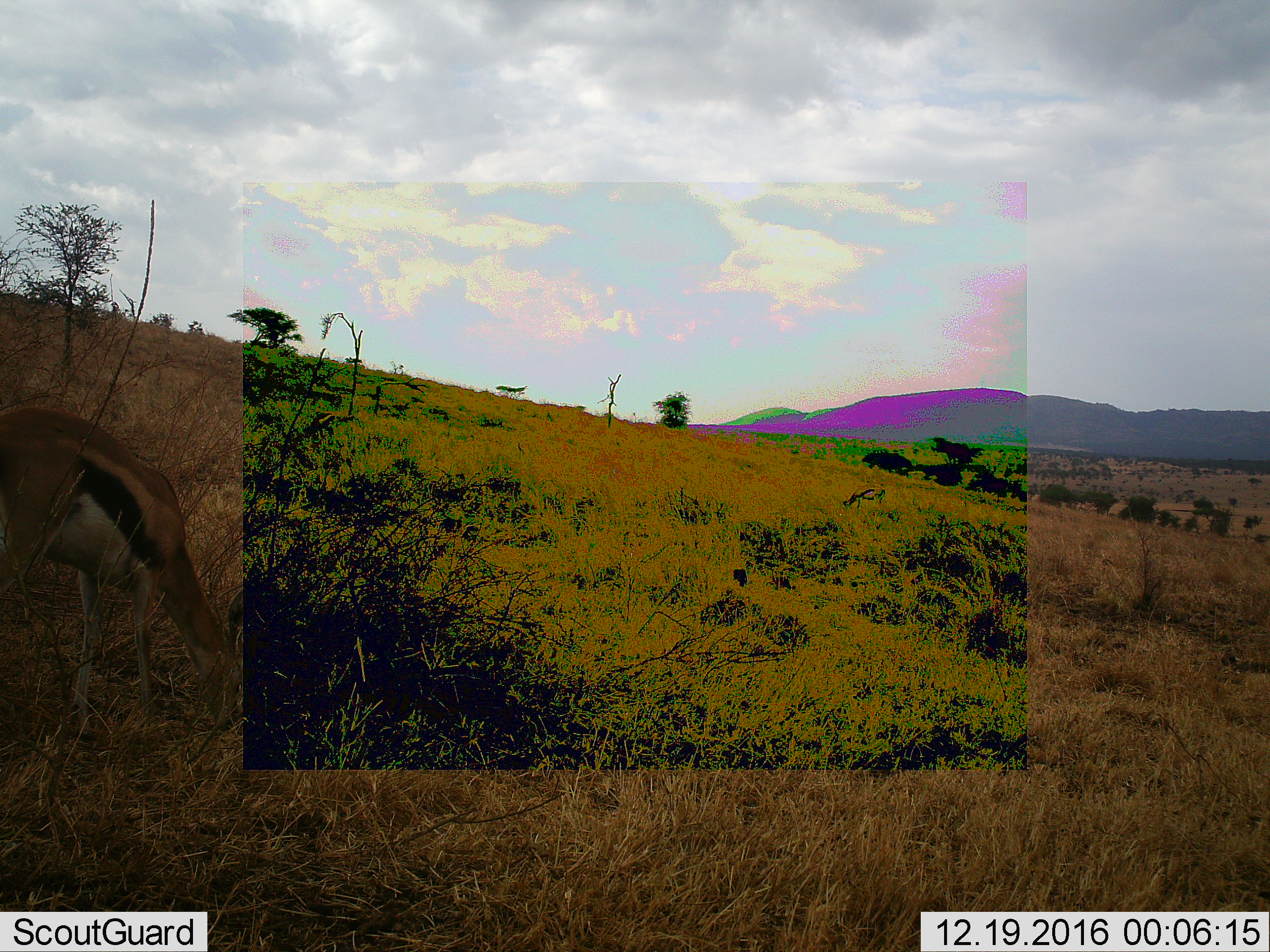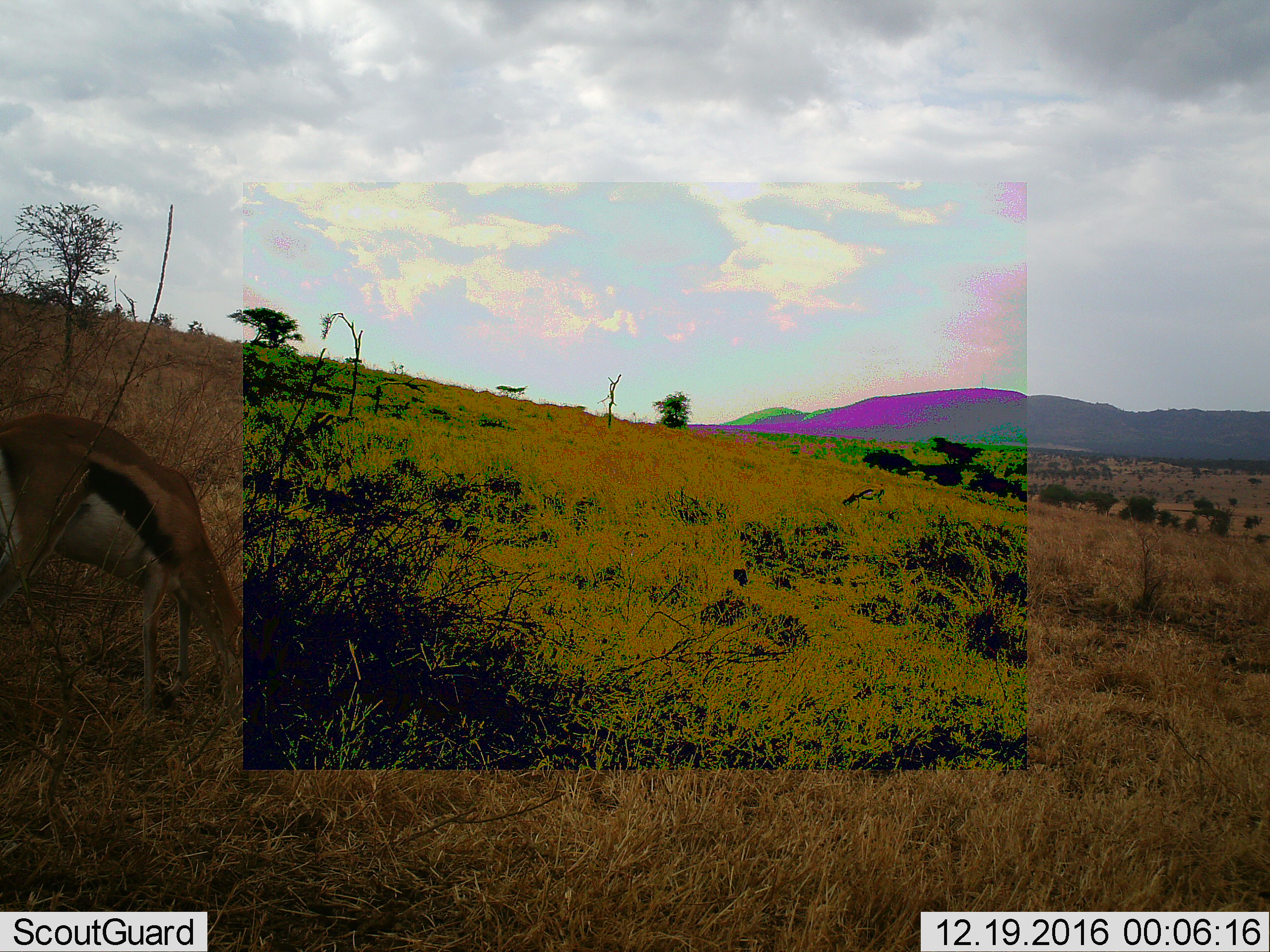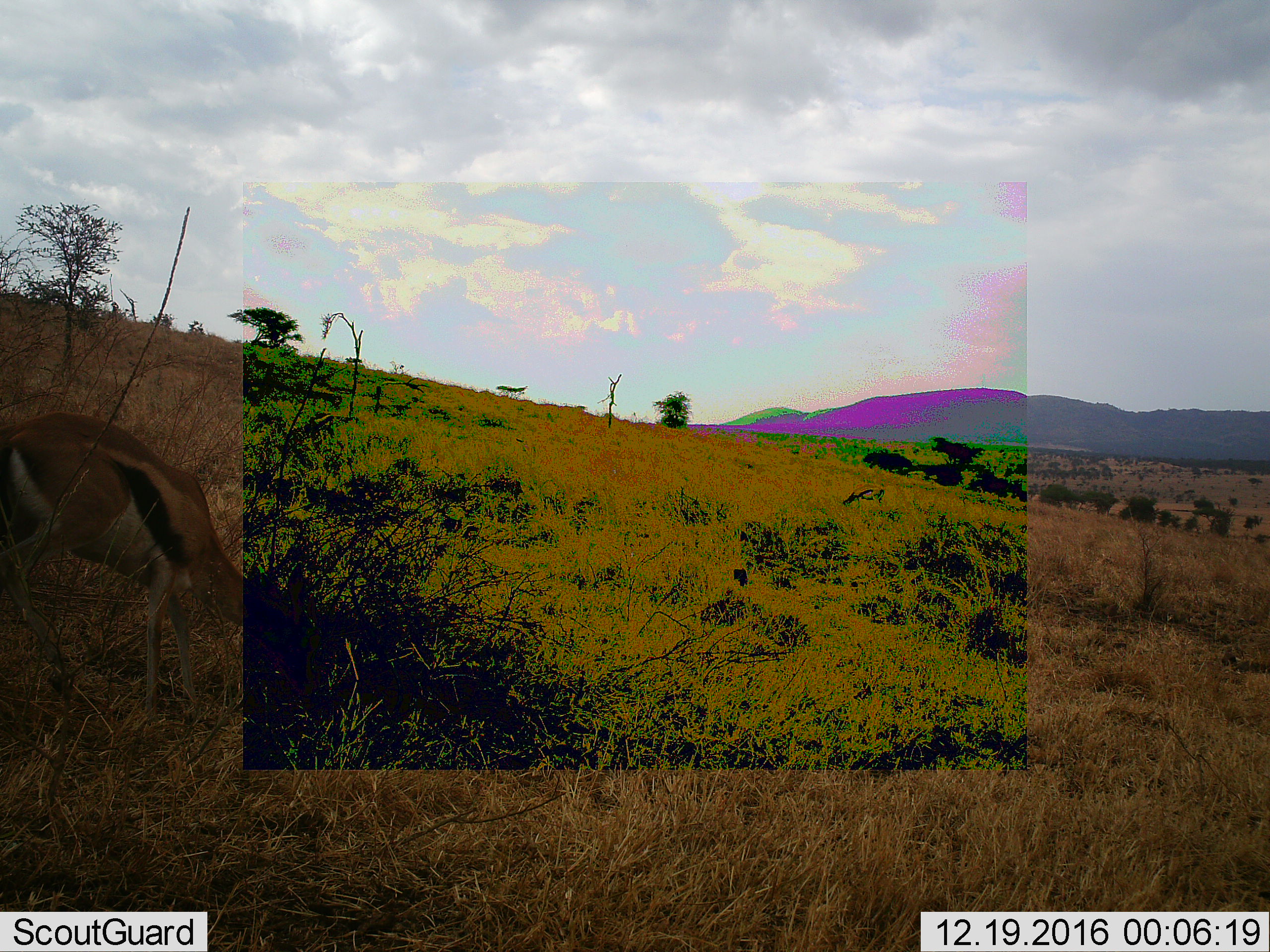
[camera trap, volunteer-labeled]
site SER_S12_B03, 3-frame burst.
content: unidentified animal